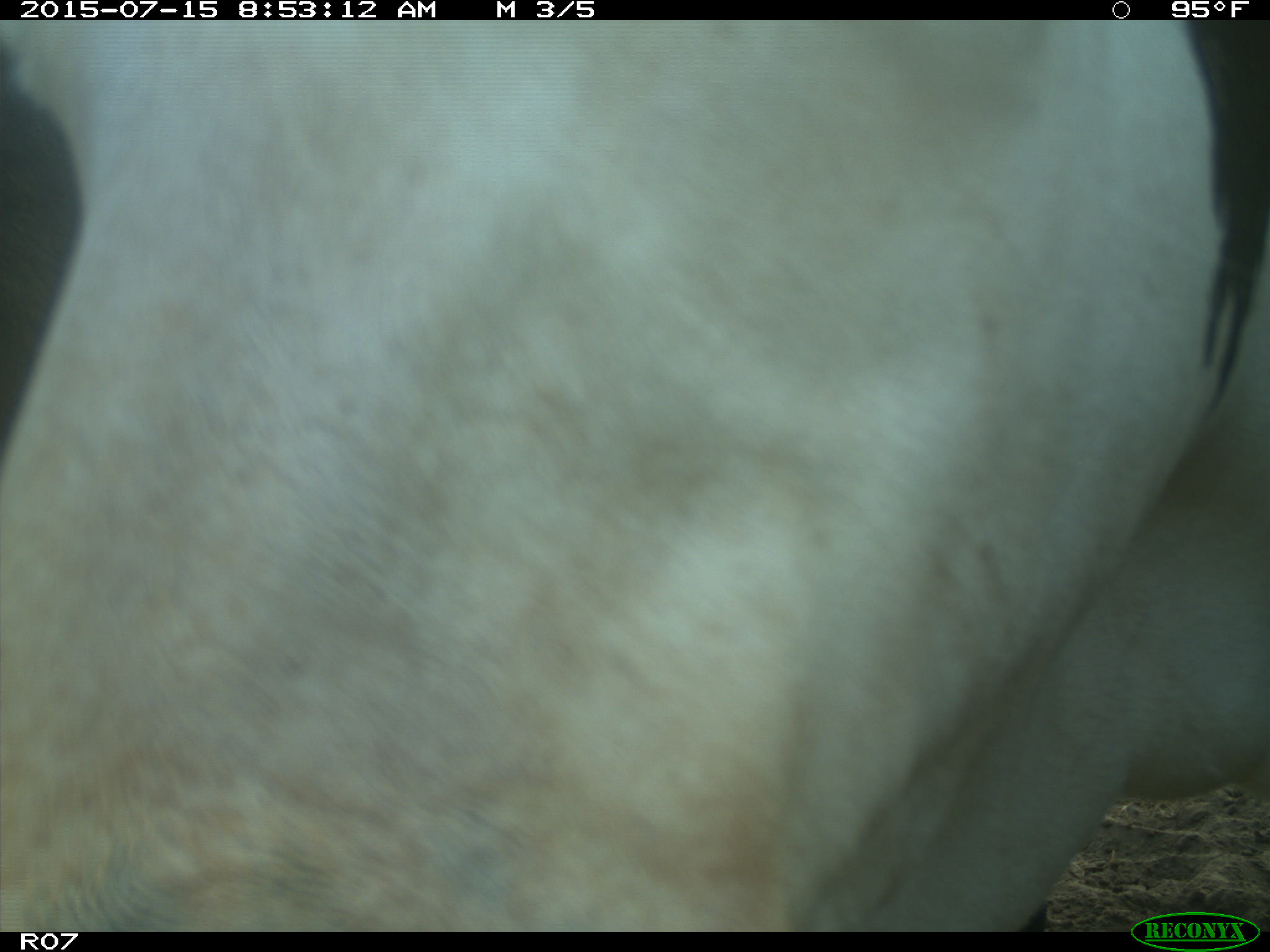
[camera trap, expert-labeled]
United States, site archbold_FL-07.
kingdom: Animalia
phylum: Chordata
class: Mammalia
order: Artiodactyla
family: Bovidae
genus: Bos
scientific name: Bos taurus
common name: domestic cow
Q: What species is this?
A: Bos taurus (domestic cow).